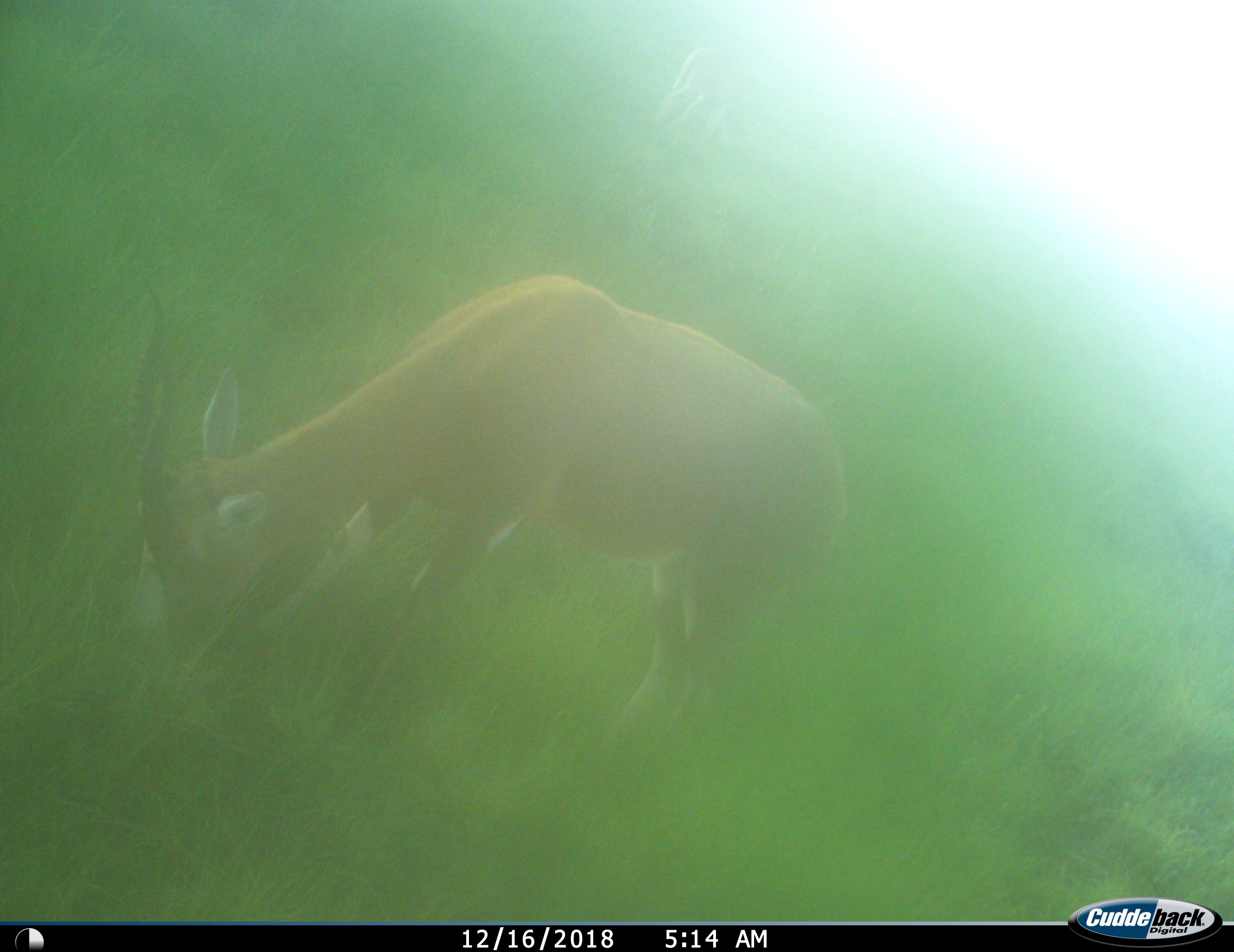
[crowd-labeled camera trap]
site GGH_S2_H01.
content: unidentified animal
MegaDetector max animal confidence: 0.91